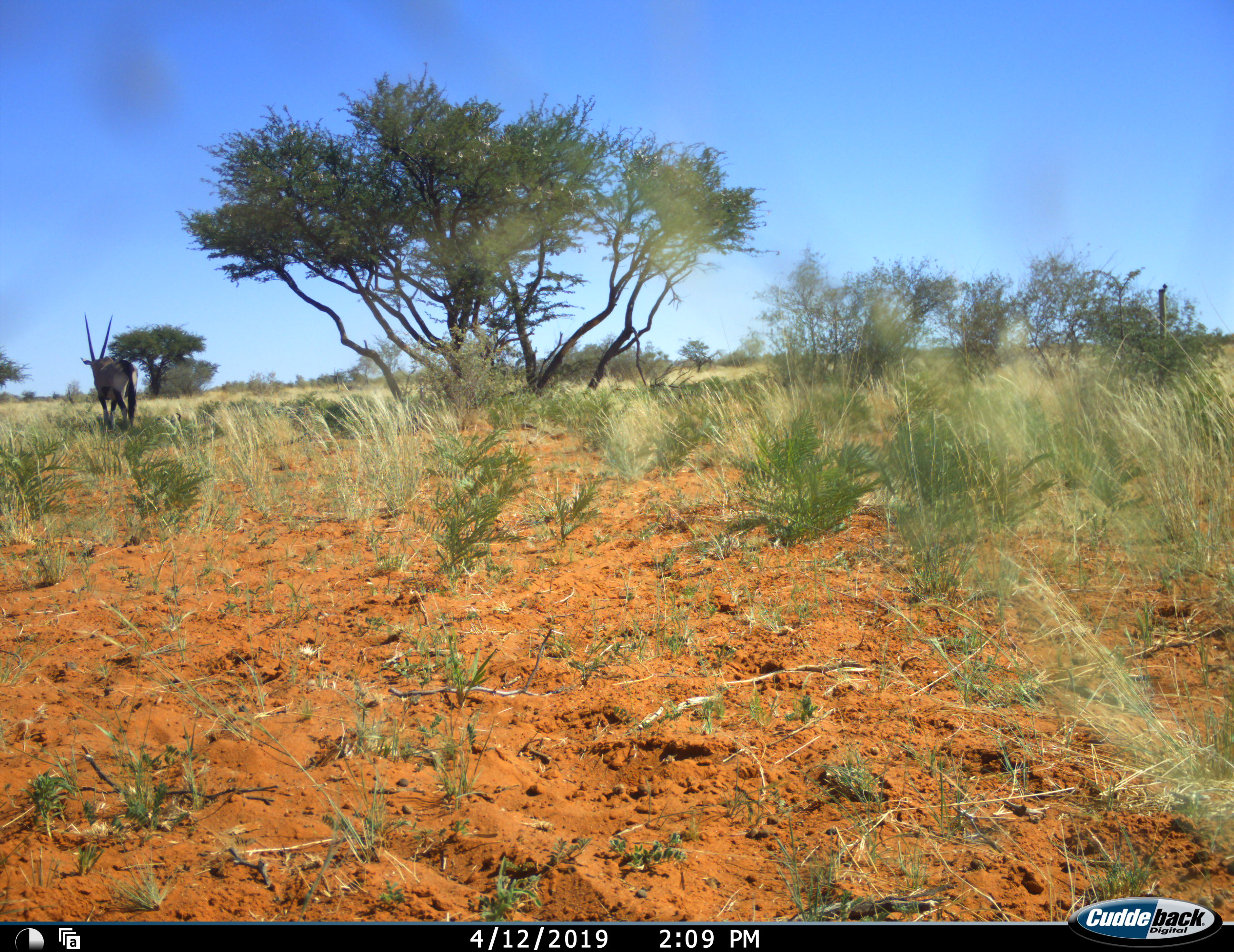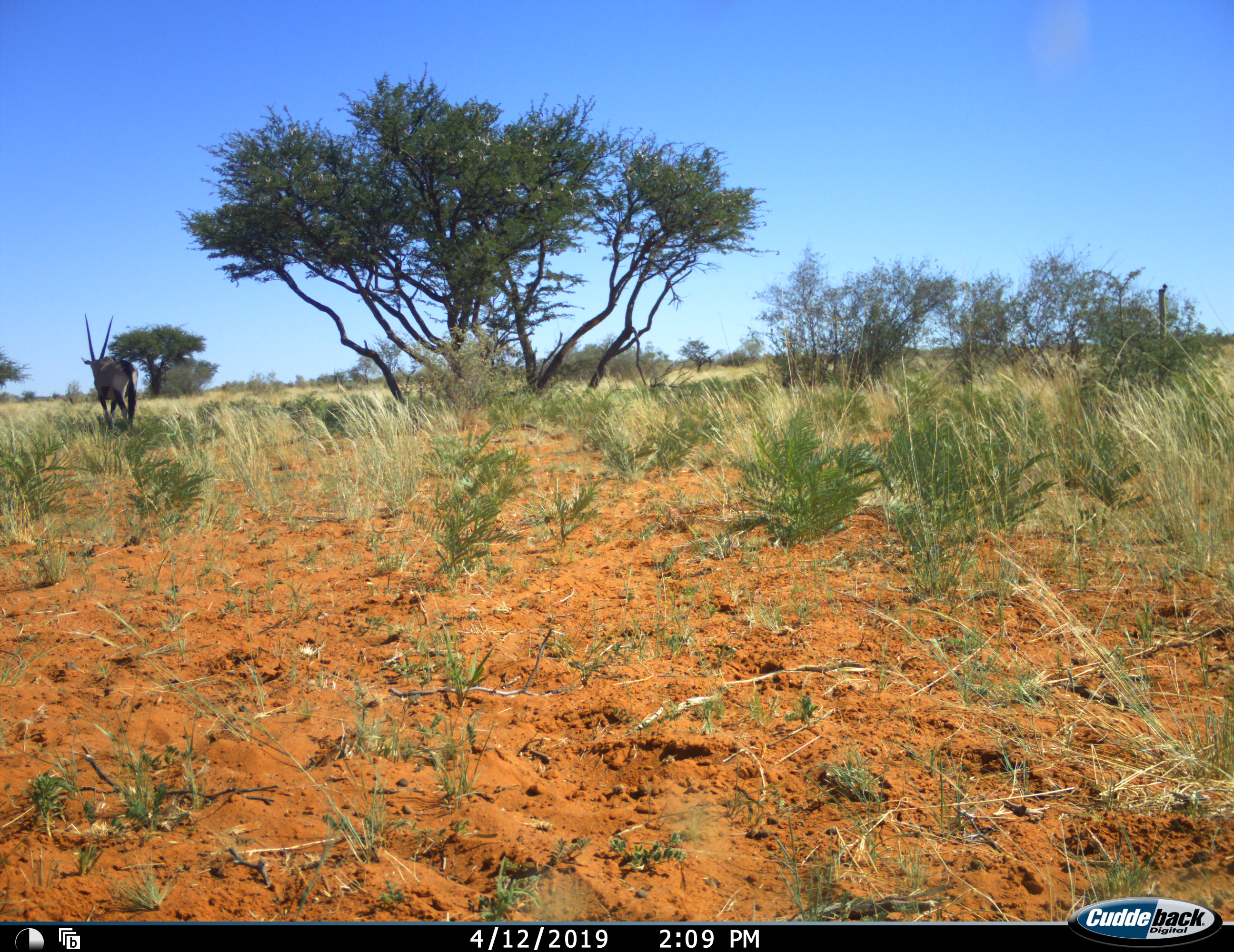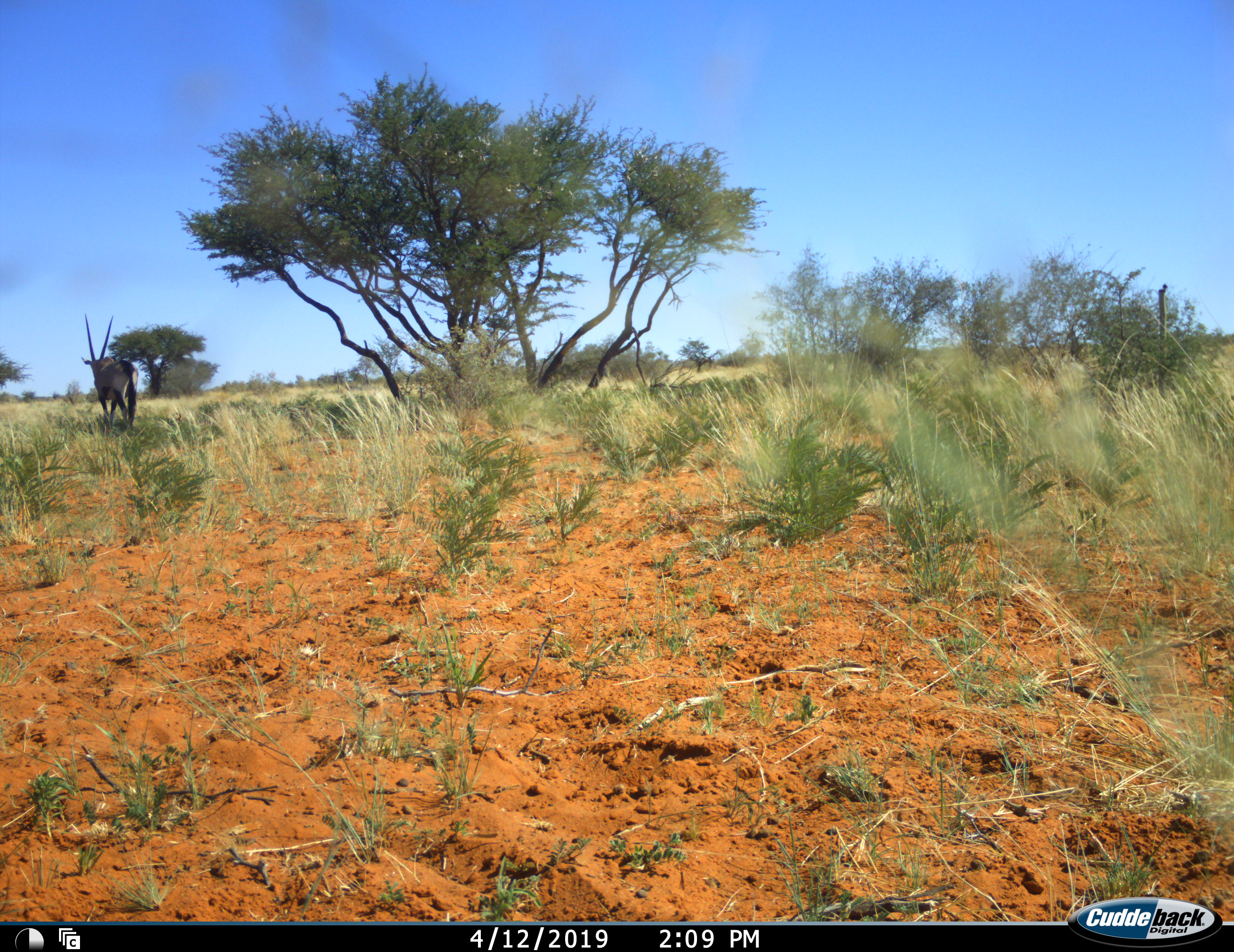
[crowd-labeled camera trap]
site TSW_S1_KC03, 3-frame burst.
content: unidentified animal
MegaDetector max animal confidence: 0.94